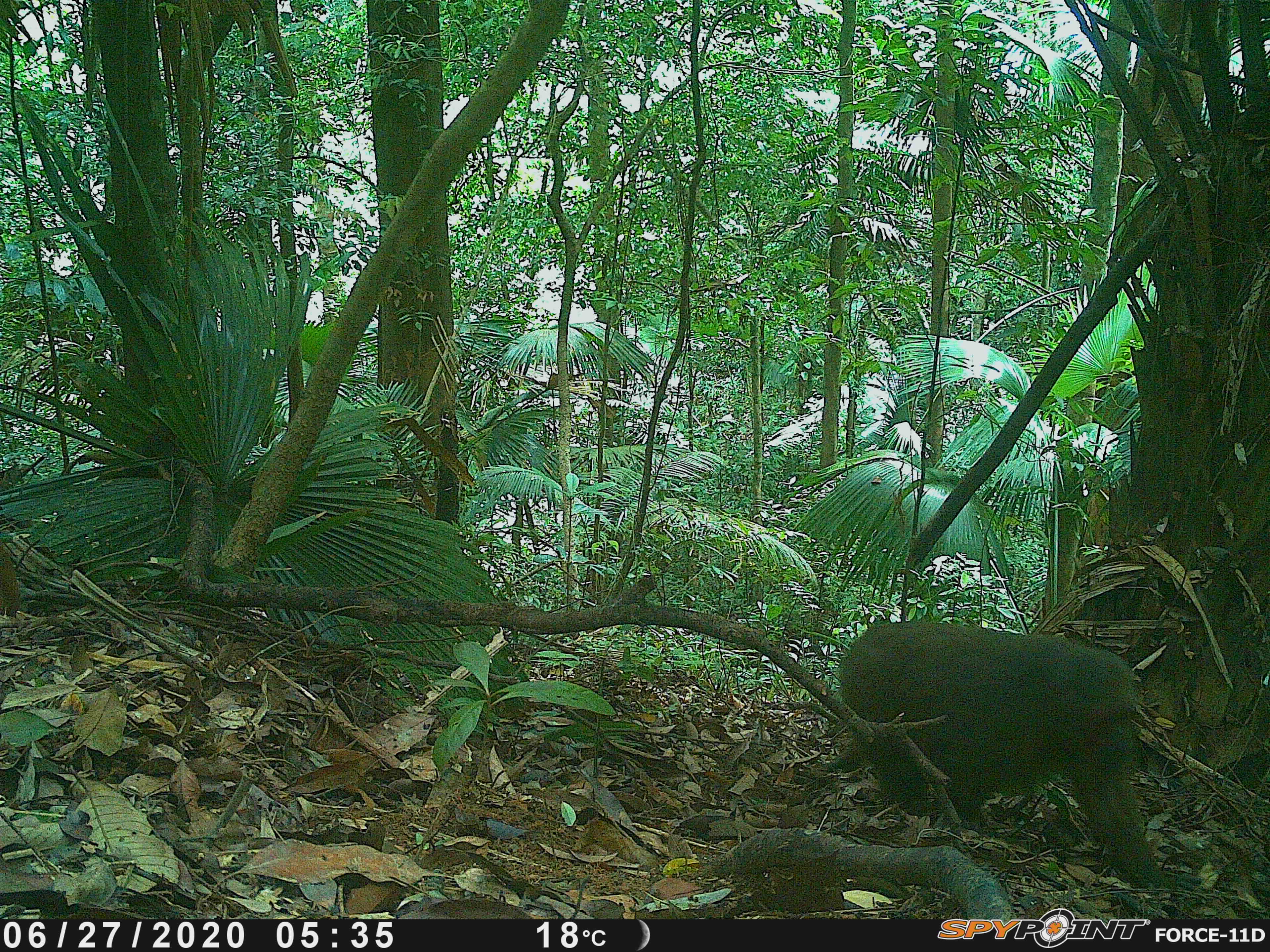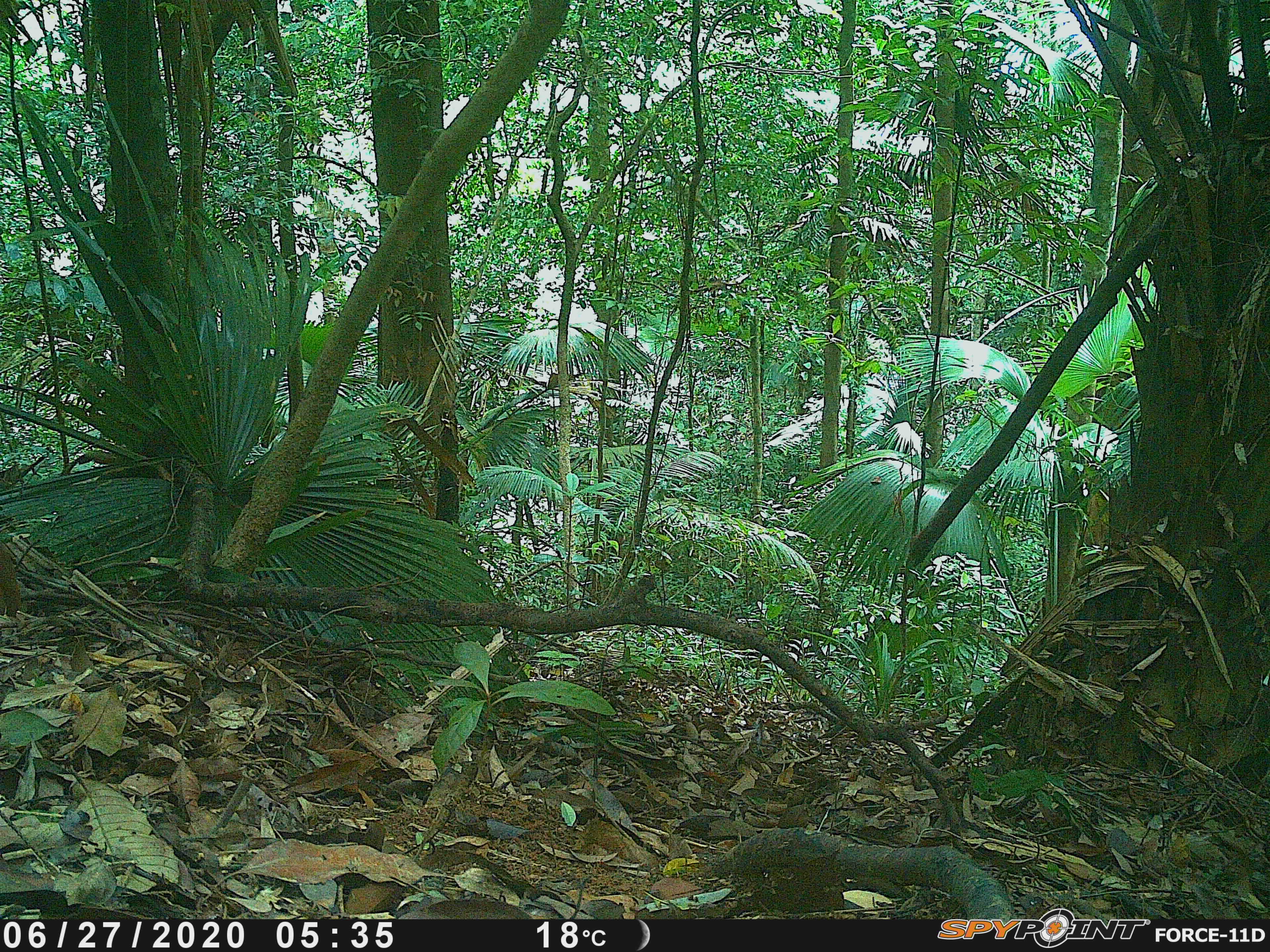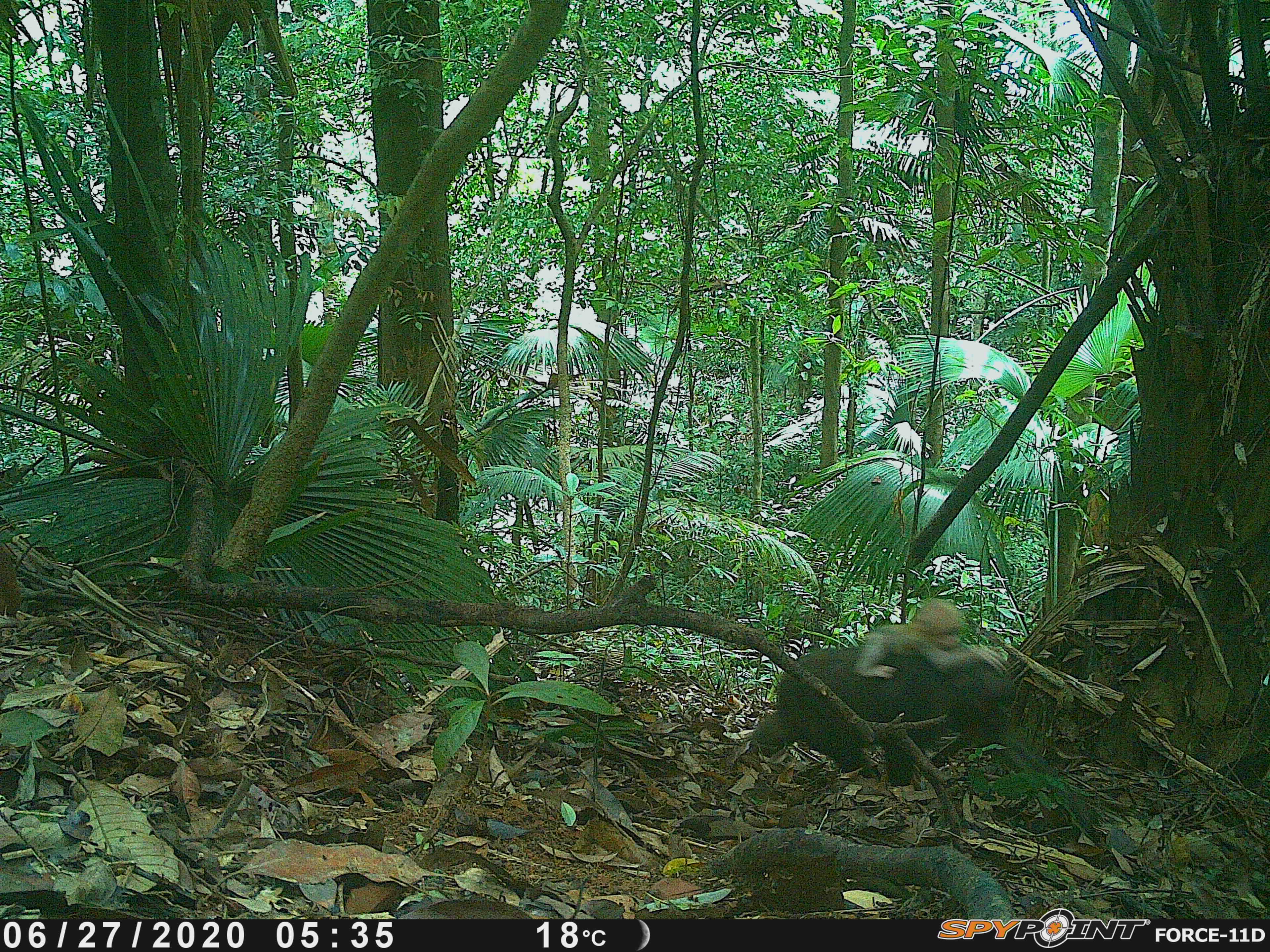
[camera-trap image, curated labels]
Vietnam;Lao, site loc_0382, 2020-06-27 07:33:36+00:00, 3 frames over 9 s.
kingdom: Animalia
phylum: Chordata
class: Mammalia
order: Primates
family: Cercopithecidae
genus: Macaca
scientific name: Macaca arctoides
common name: stump-tailed macaque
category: stump tailed macaque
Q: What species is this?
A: Stump tailed macaque (stump-tailed macaque) (Macaca arctoides).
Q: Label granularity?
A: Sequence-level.